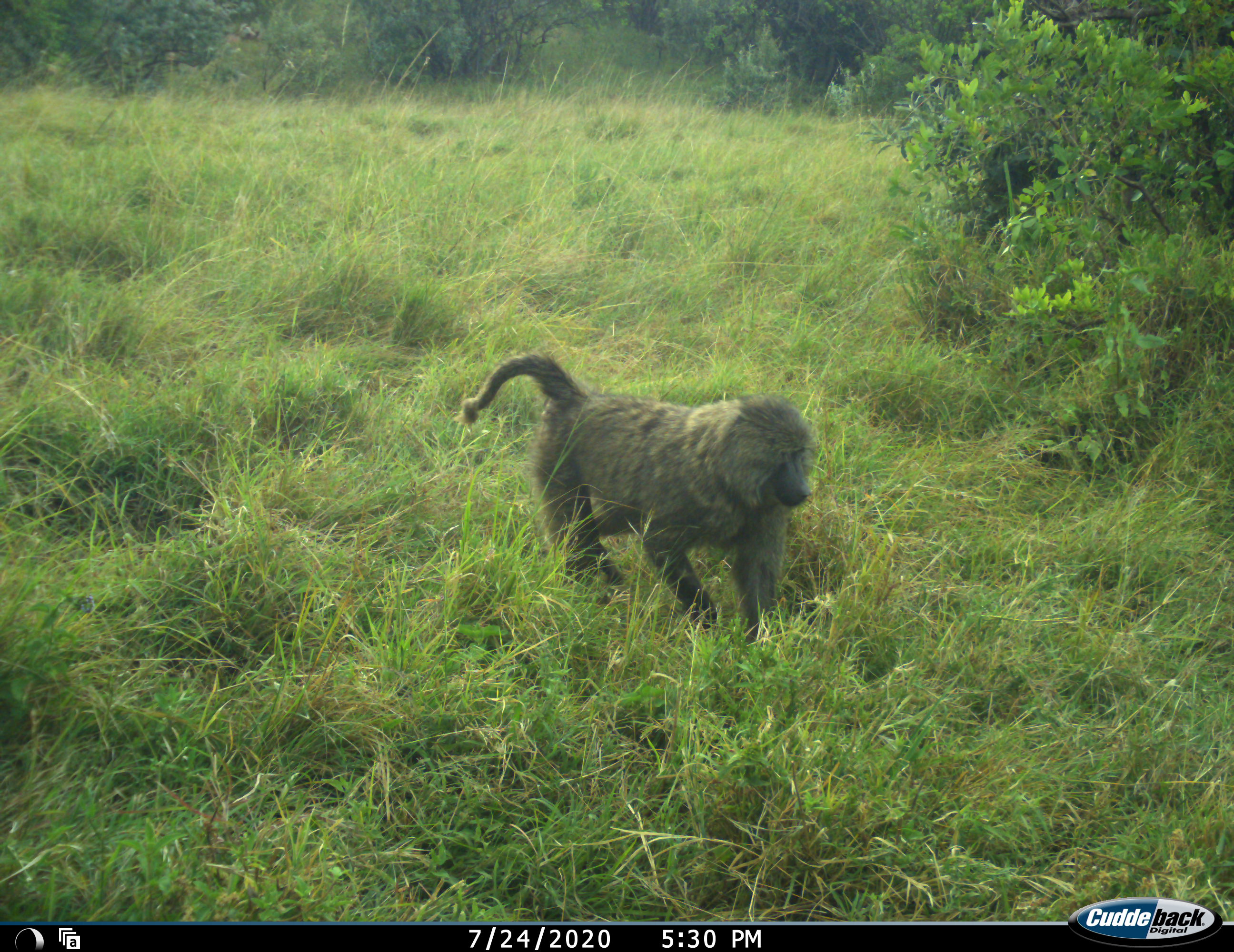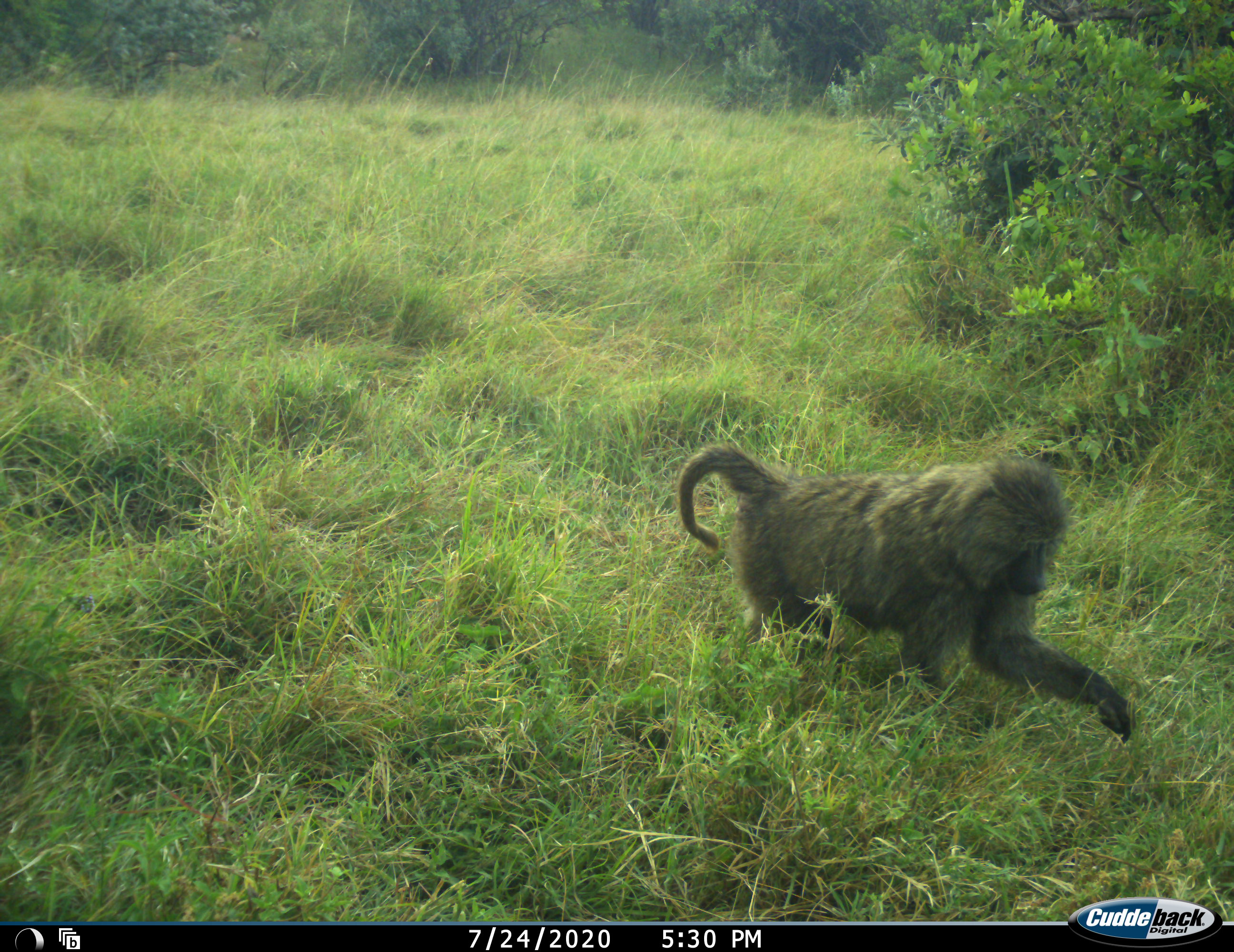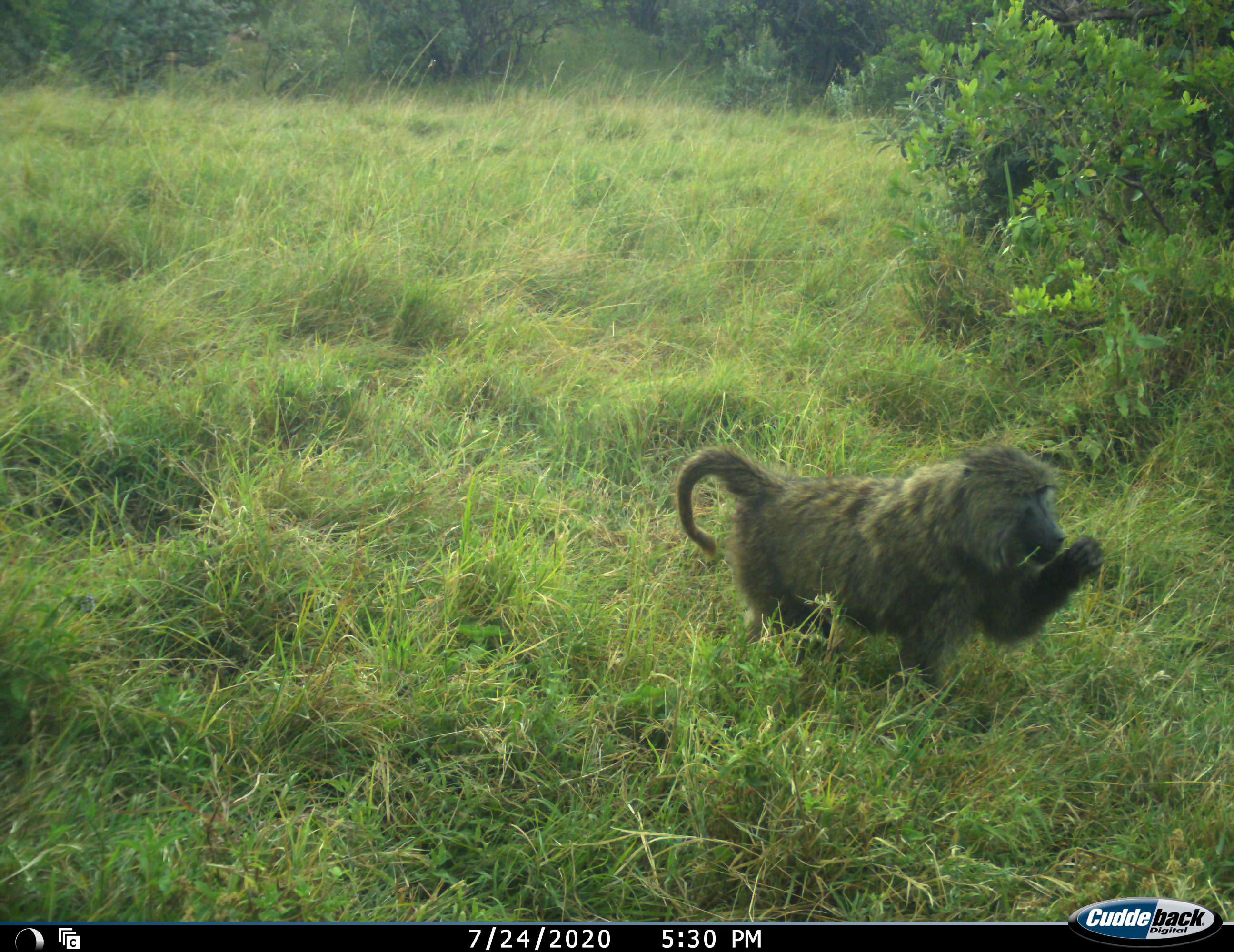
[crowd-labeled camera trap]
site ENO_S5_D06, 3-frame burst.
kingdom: Animalia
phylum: Chordata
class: Mammalia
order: Primates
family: Cercopithecidae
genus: Papio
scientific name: Papio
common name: baboon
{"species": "baboon (Papio)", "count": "1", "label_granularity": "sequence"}